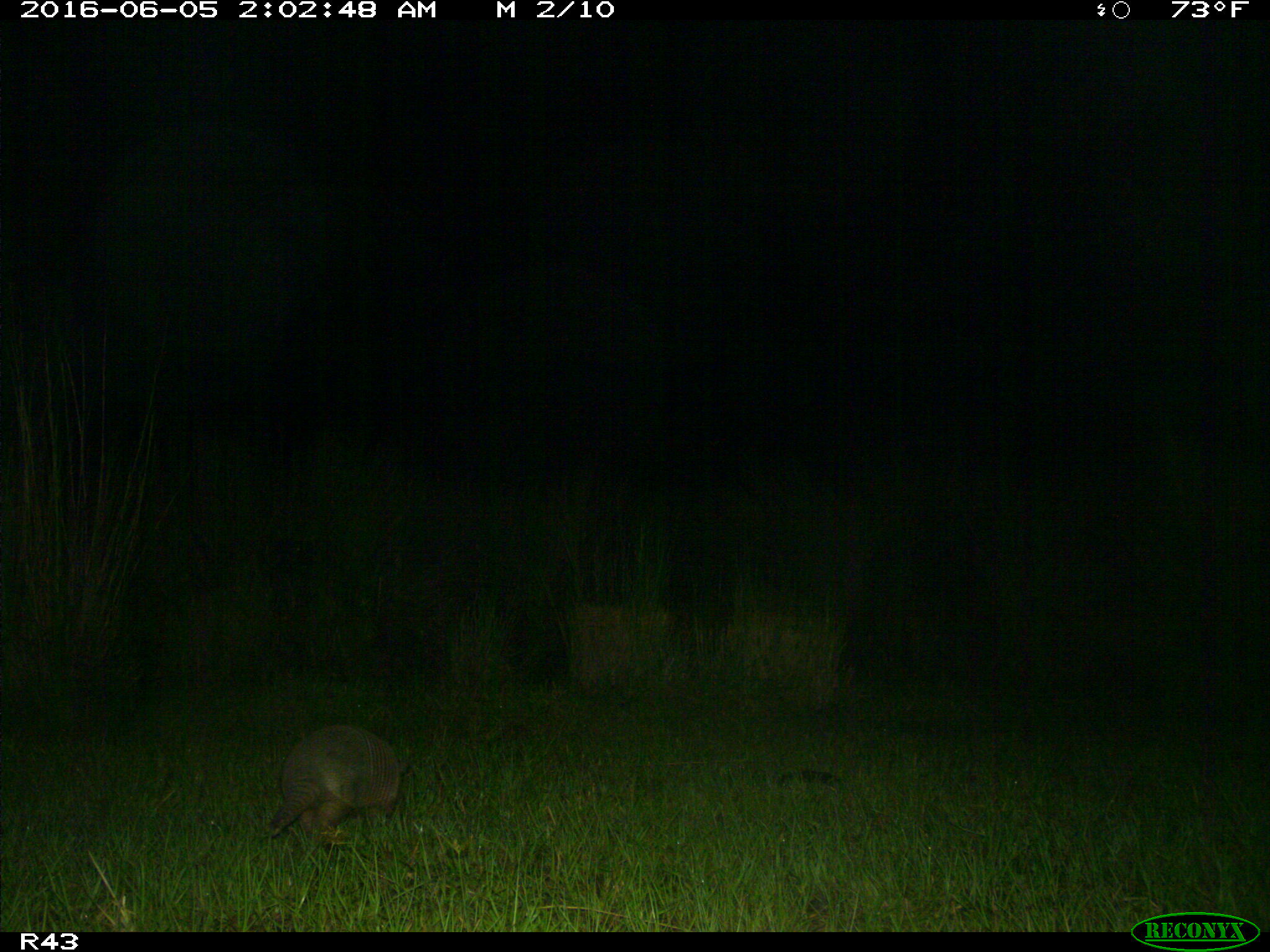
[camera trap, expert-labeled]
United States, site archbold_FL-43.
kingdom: Animalia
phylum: Chordata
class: Mammalia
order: Cingulata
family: Dasypodidae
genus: Dasypus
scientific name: Dasypus novemcinctus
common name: nine-banded armadillo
Dasypus novemcinctus (nine-banded armadillo).